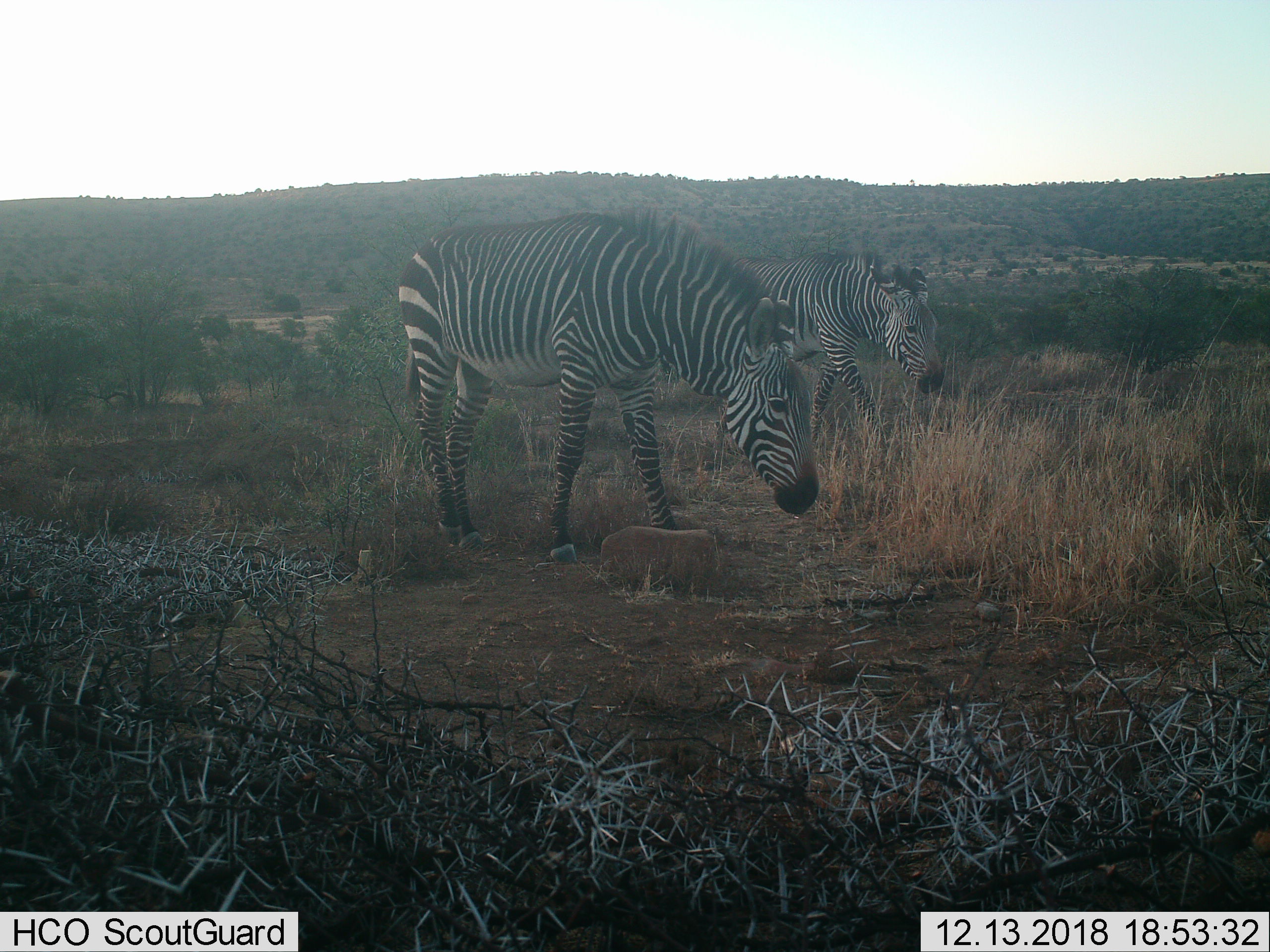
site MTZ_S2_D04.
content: unidentified animal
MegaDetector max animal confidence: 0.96